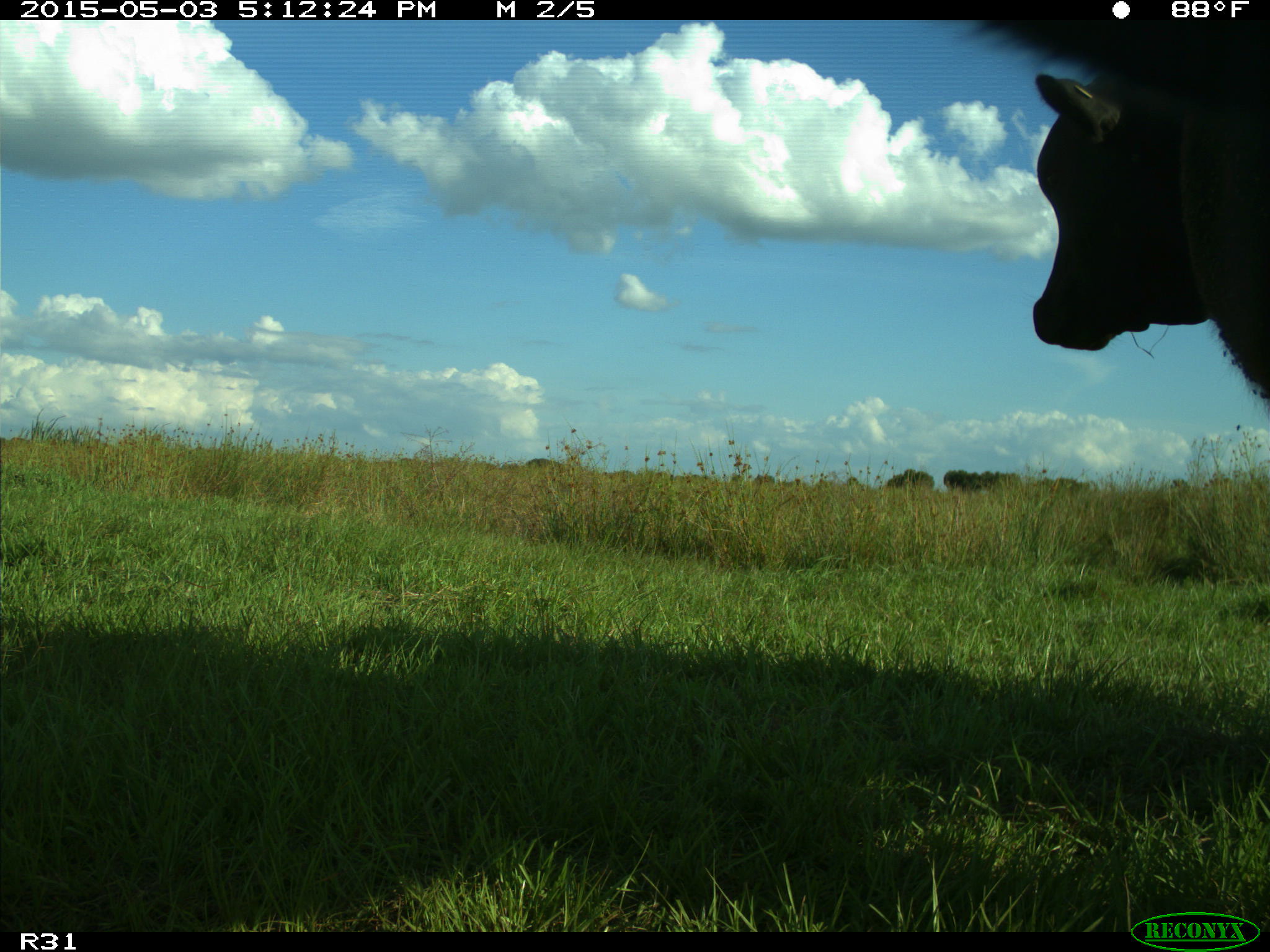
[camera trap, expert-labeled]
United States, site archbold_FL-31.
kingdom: Animalia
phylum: Chordata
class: Mammalia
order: Artiodactyla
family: Bovidae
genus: Bos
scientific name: Bos taurus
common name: domestic cow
Bos taurus (domestic cow).